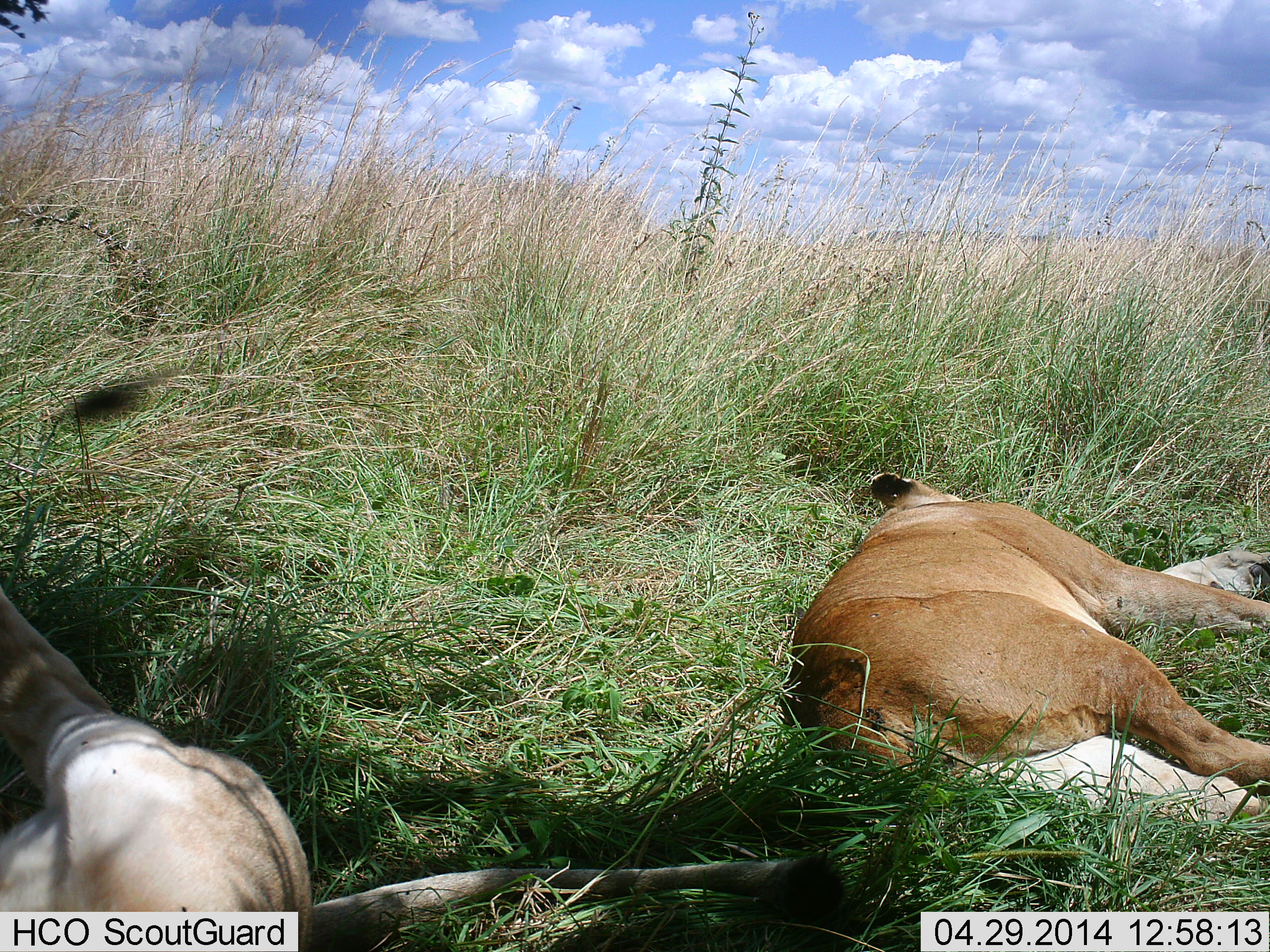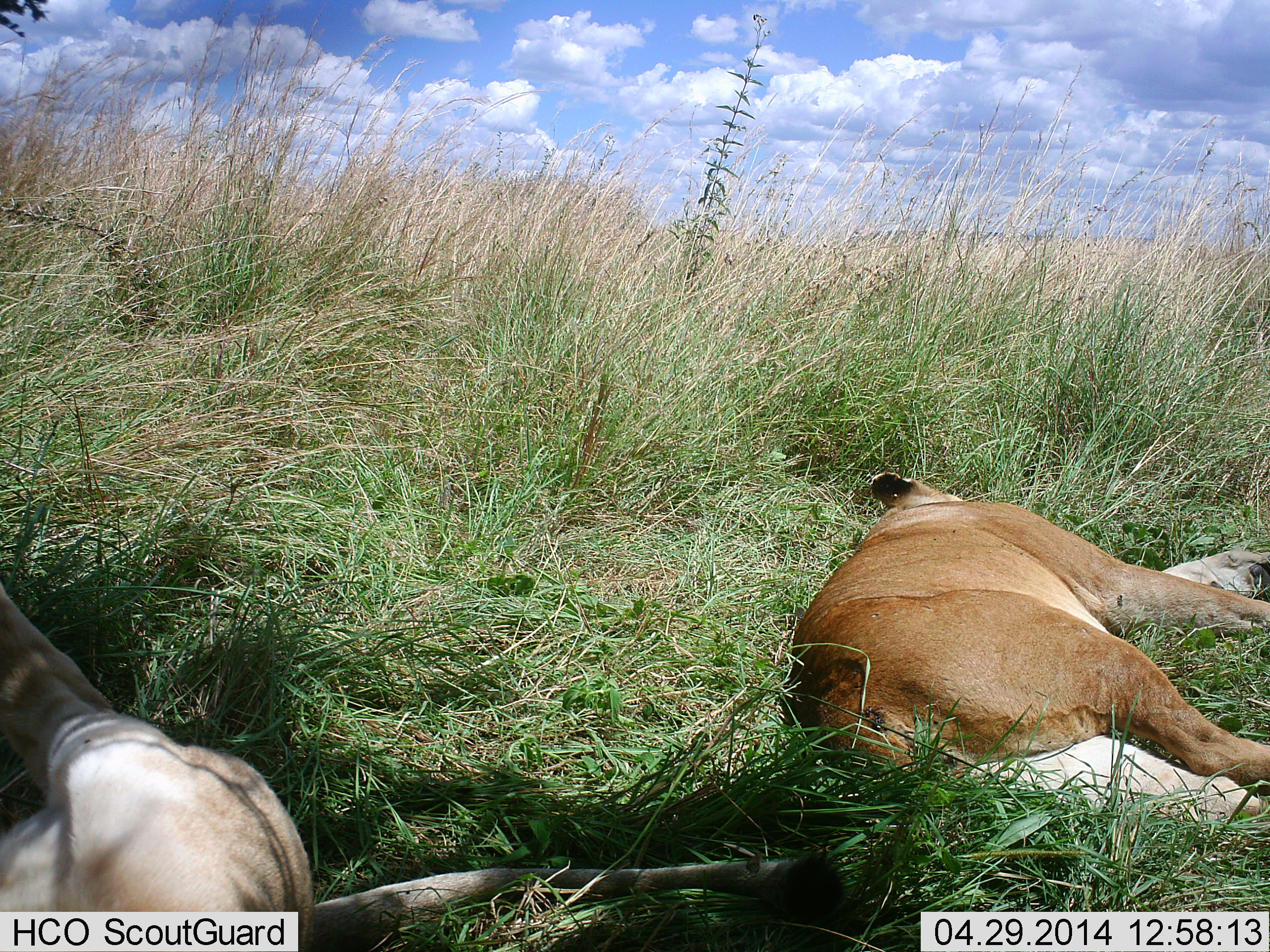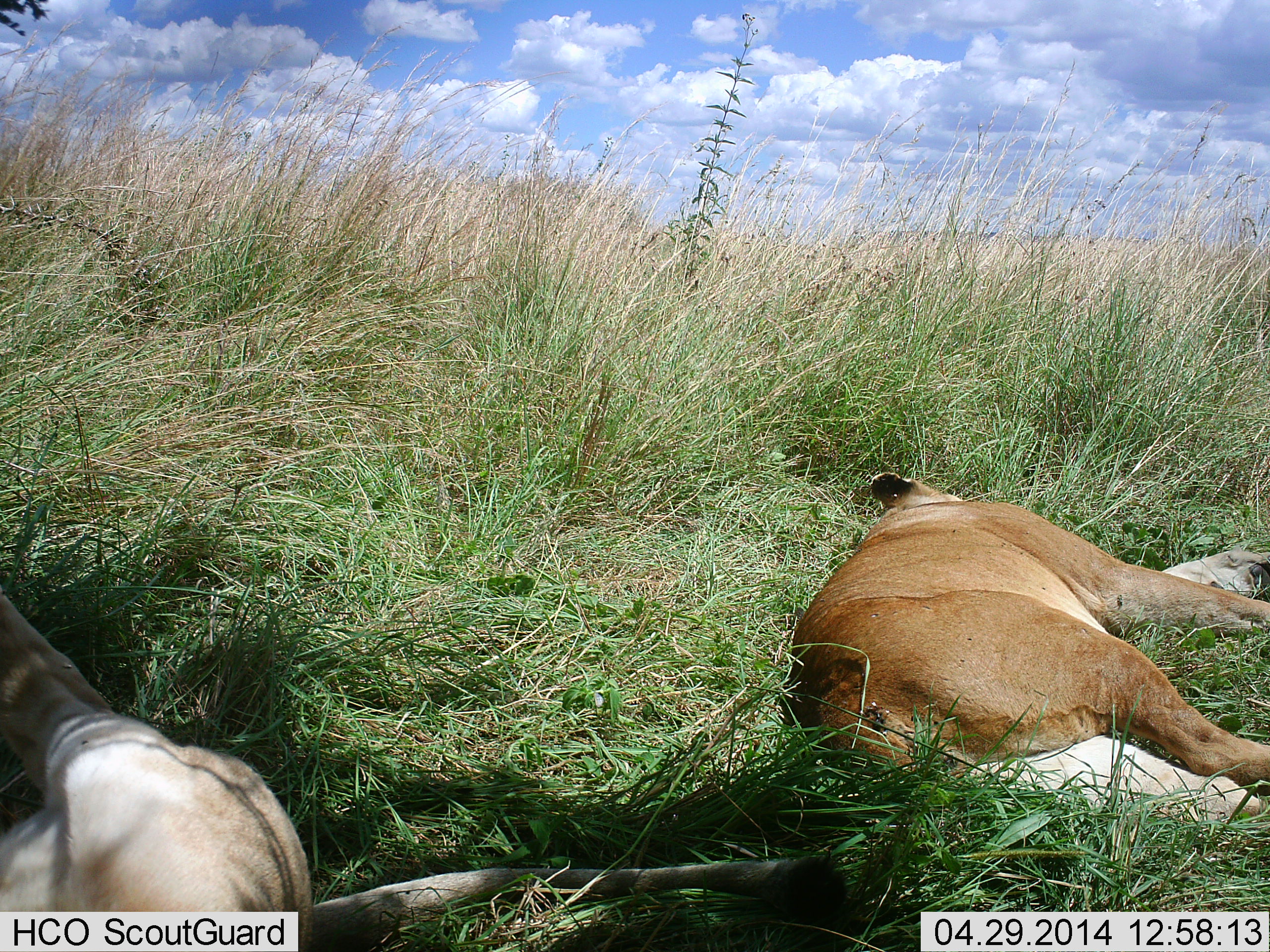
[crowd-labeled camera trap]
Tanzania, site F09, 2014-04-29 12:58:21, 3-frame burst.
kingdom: Animalia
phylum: Chordata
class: Mammalia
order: Carnivora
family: Felidae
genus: Panthera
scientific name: Panthera leo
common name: lion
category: lionfemale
Lionfemale (lion) (Panthera leo), count 2. Behavior (volunteer vote fractions): standing 0%, resting 100%, moving 0%, interacting 0%. Young present (vote fraction): 0%. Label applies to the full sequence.